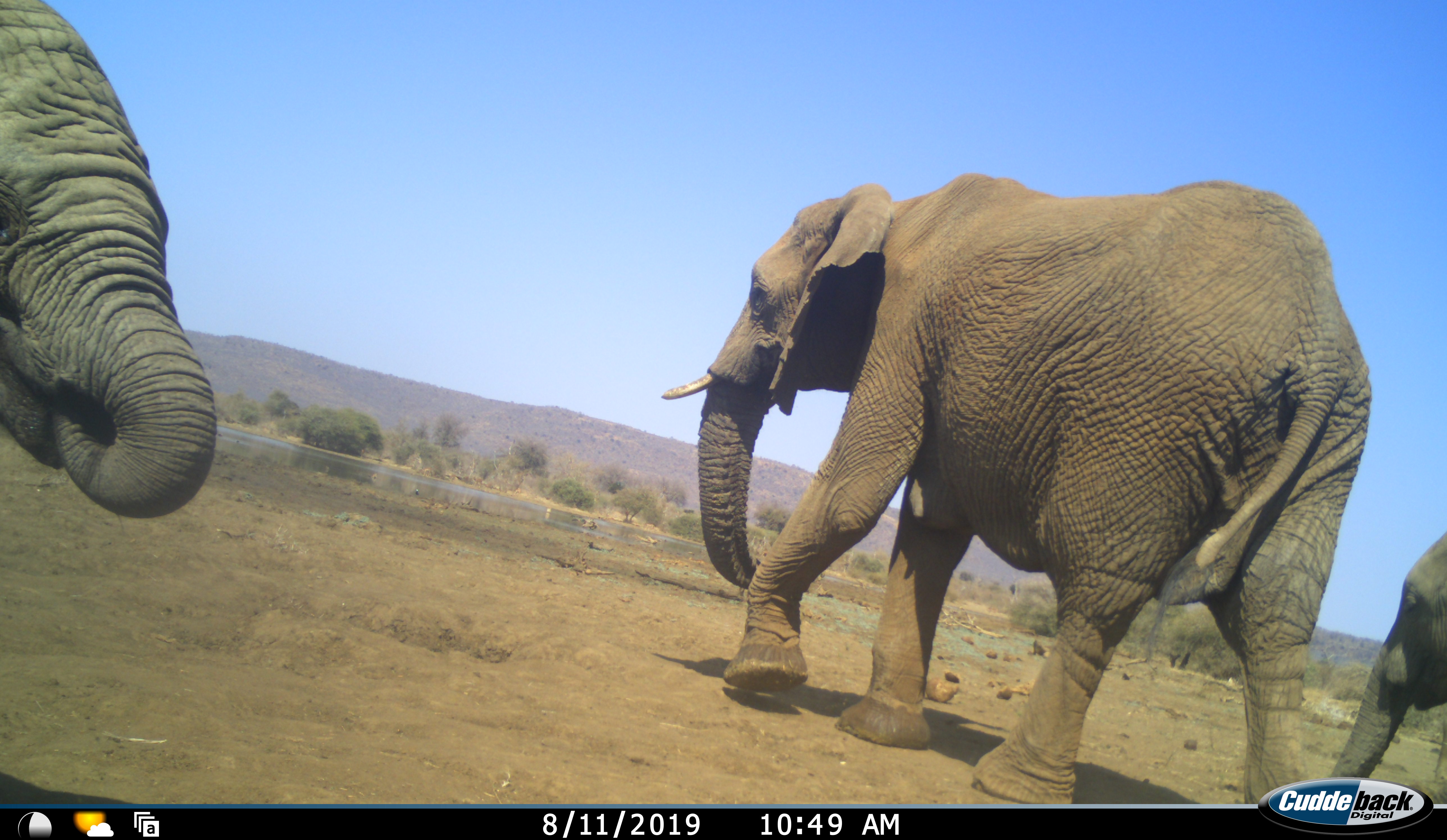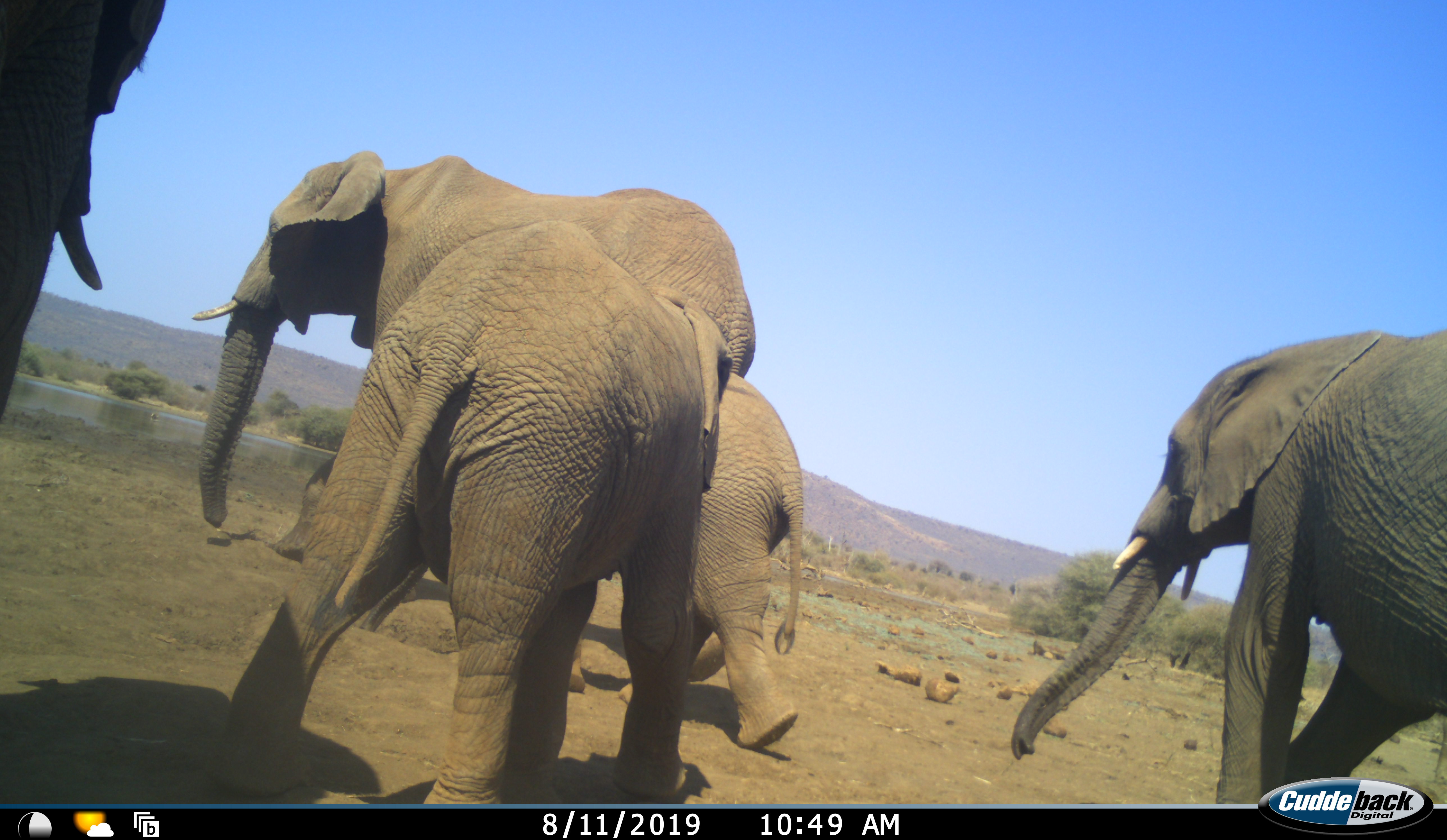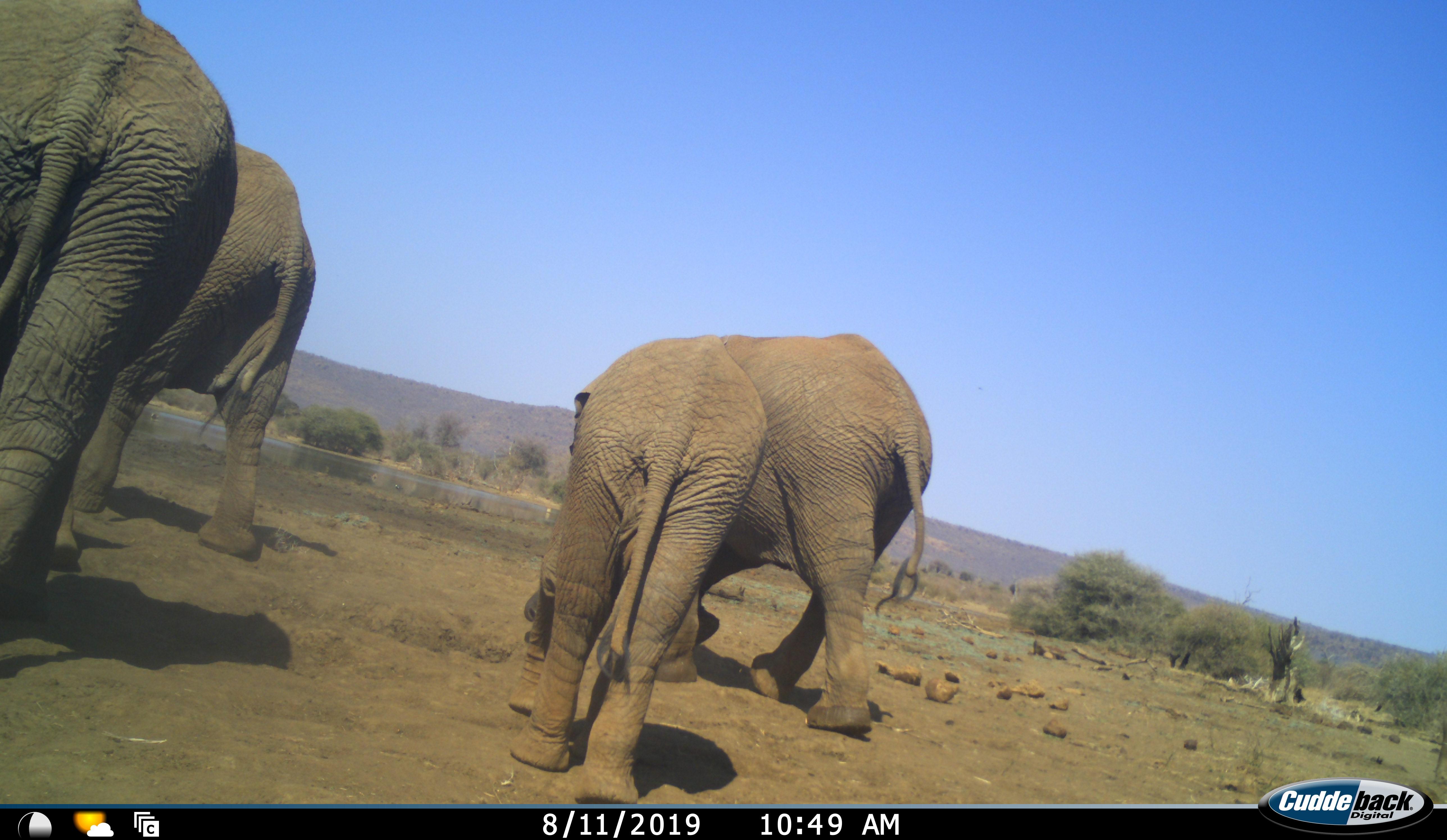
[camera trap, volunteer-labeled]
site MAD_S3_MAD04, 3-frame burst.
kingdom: Animalia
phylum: Chordata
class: Mammalia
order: Proboscidea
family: Elephantidae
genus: Loxodonta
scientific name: Loxodonta africana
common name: african bush elephant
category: elephant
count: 5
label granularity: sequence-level